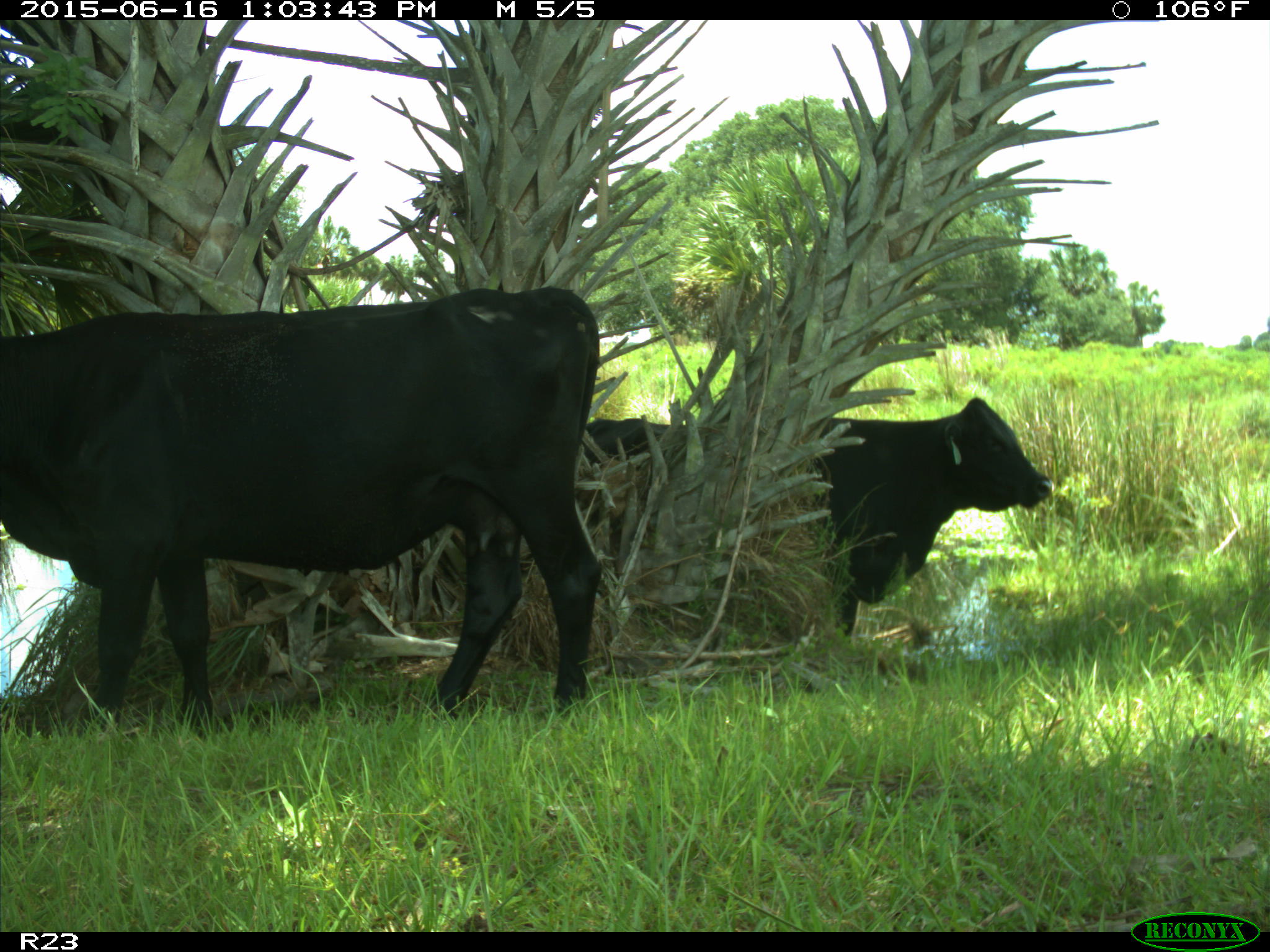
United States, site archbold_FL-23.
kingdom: Animalia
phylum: Chordata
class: Mammalia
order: Artiodactyla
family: Suidae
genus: Sus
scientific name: Sus scrofa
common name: wild boar